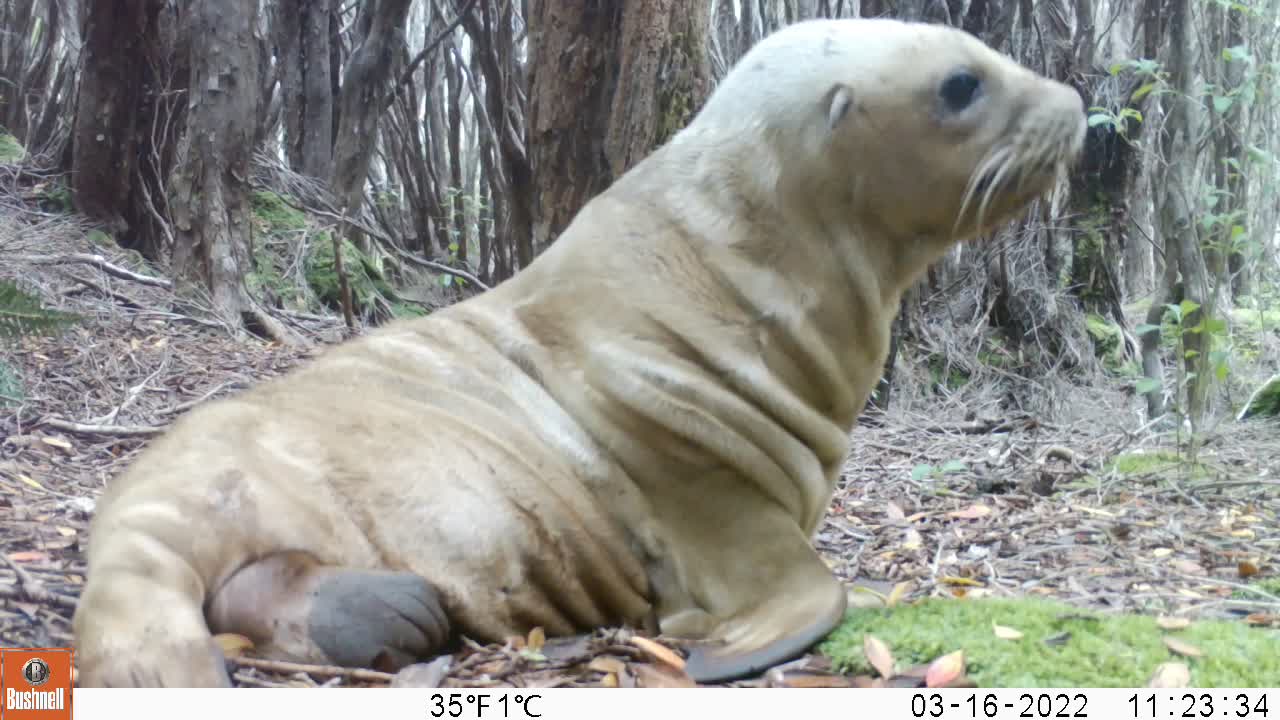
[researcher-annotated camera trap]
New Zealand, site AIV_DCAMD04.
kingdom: Animalia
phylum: Chordata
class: Mammalia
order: Carnivora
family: Otariidae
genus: Phocarctos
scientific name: Phocarctos hookeri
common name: new zealand sea lion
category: sealion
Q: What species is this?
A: Sealion (new zealand sea lion) (Phocarctos hookeri).